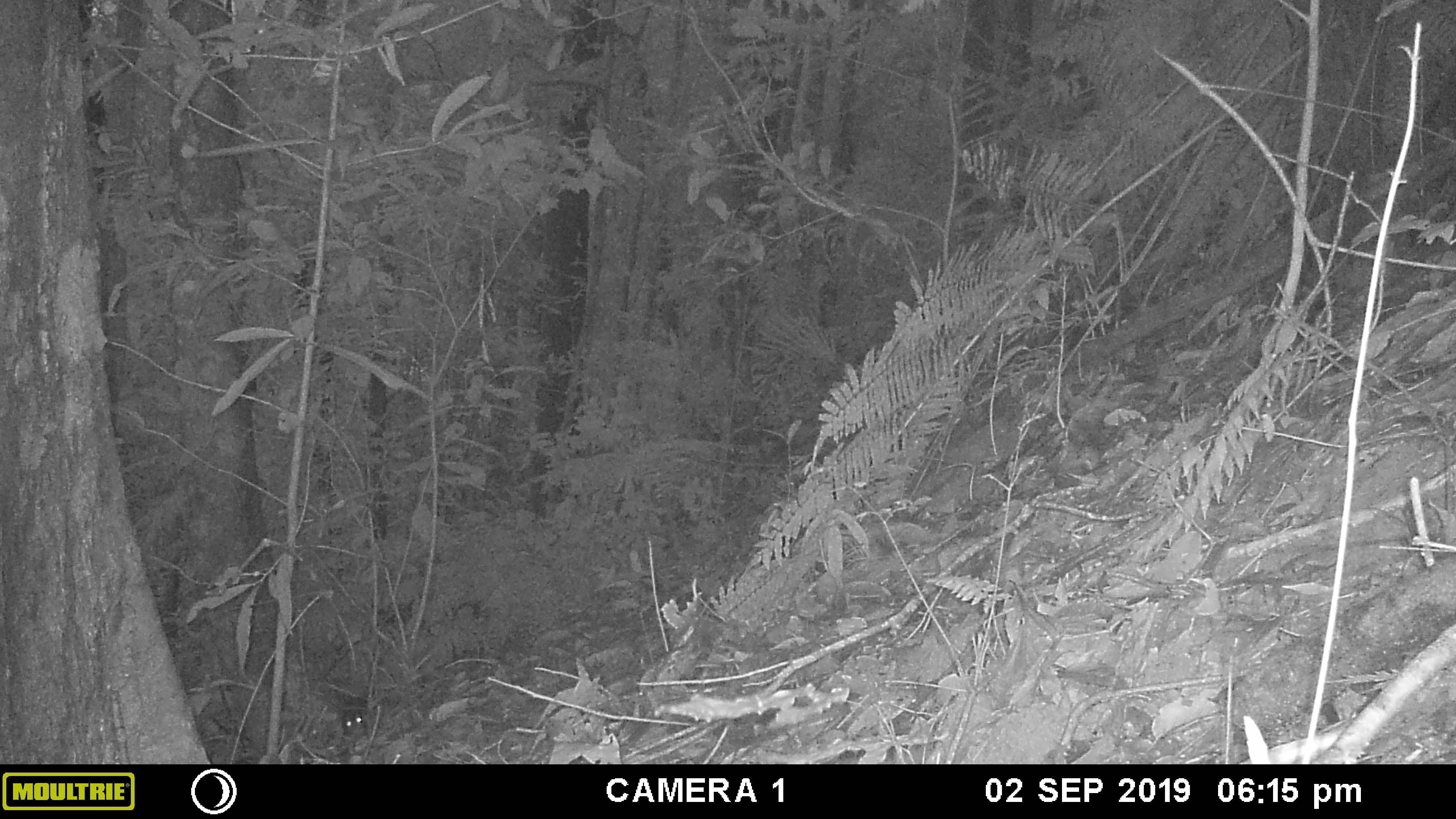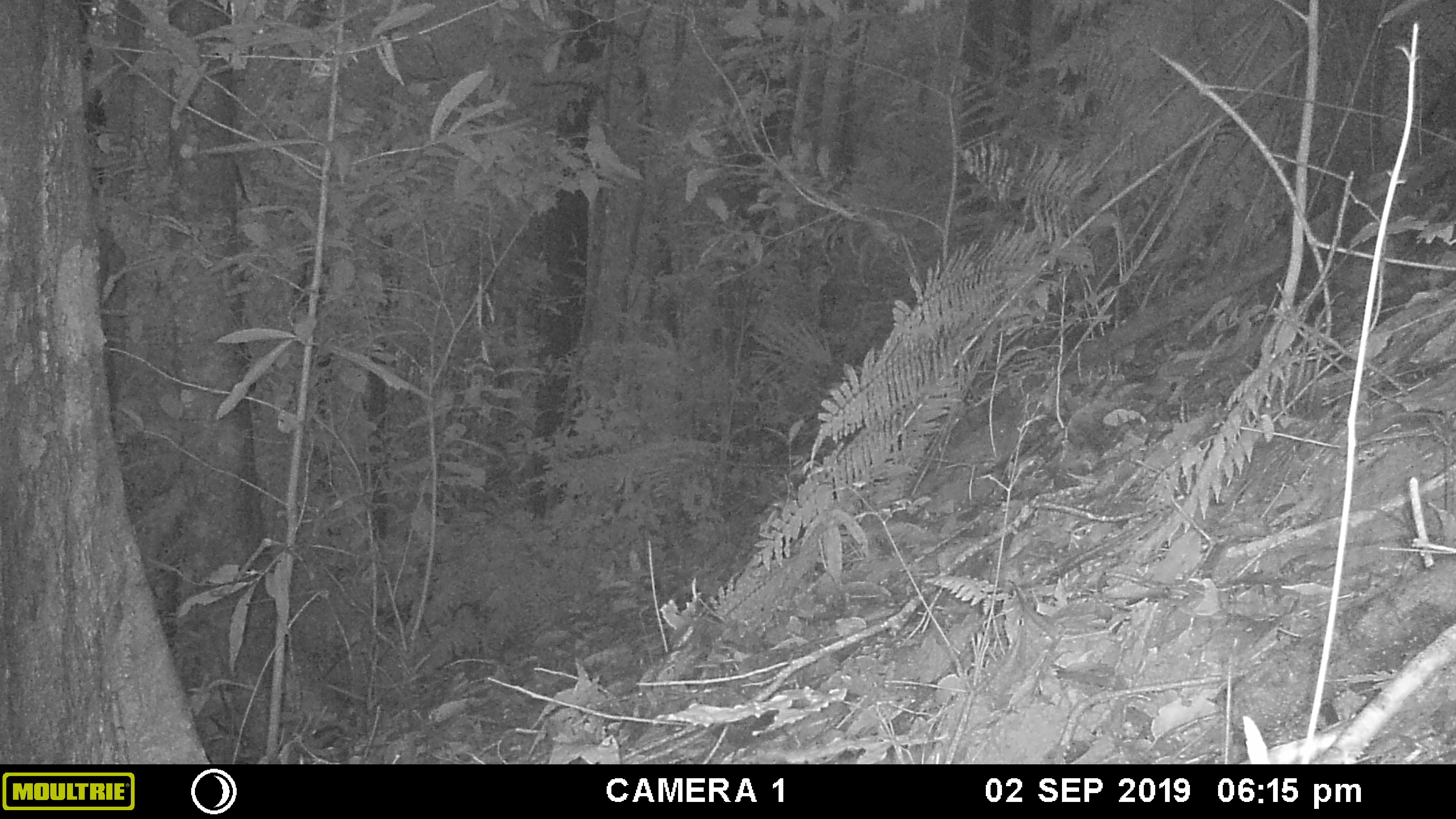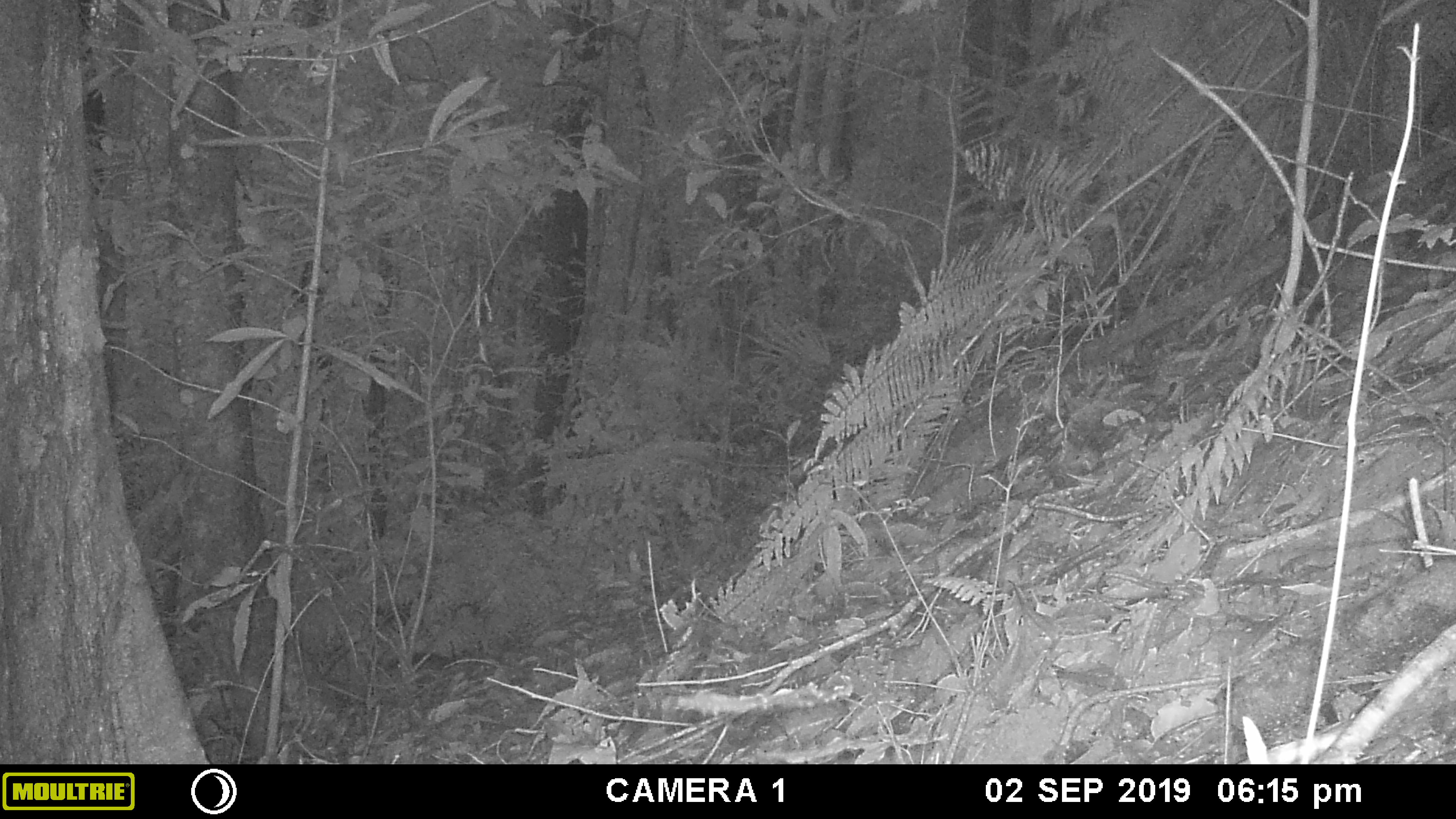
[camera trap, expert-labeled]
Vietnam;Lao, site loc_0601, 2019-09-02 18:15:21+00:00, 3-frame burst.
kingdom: Animalia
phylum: Chordata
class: Mammalia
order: Rodentia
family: Sciuridae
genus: Dremomys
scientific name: Dremomys rufigenis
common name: red-cheeked squirrel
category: red cheeked squirrel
Red cheeked squirrel (red-cheeked squirrel) (Dremomys rufigenis). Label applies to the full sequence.